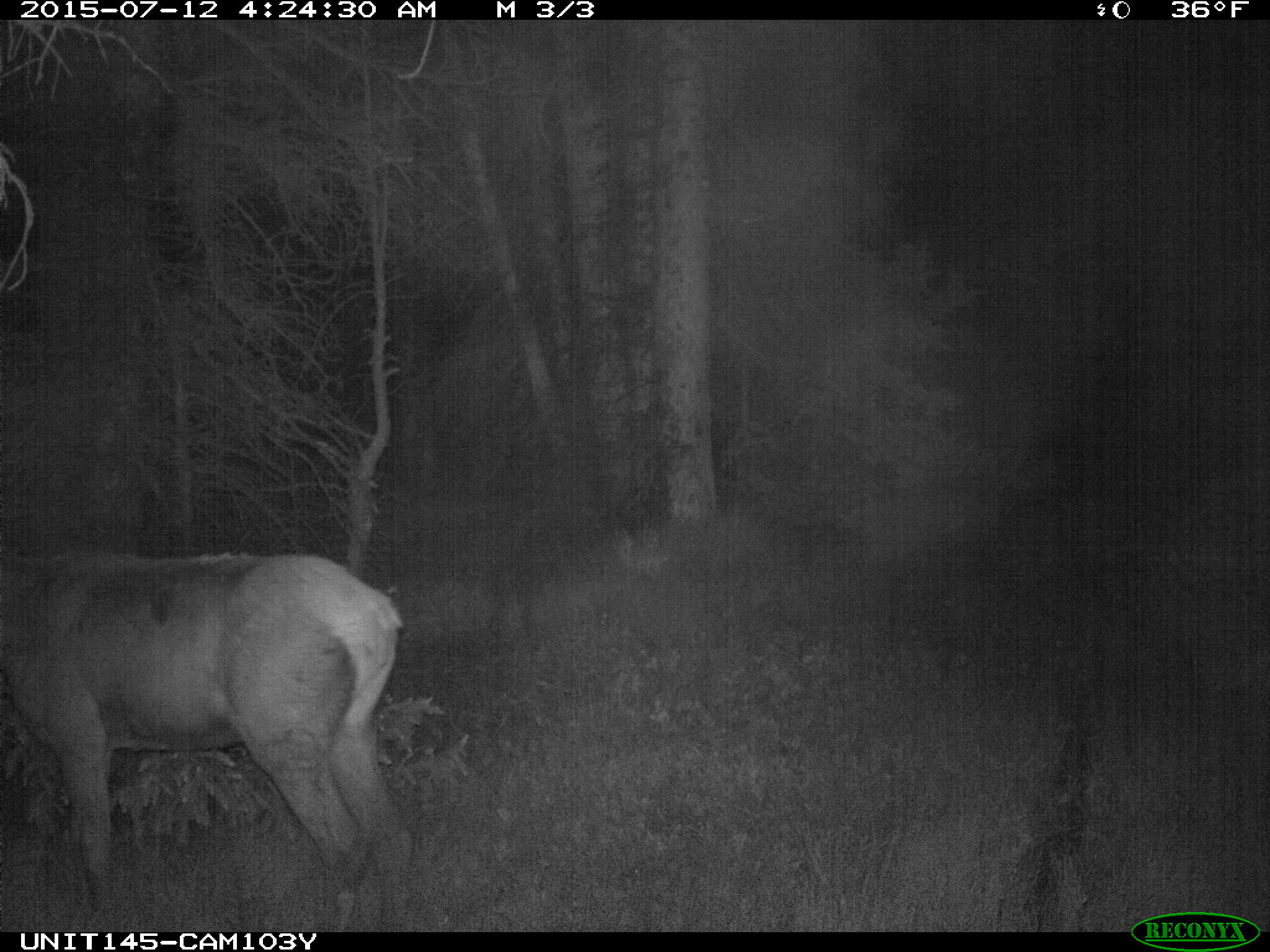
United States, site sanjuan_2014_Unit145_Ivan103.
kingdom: Animalia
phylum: Chordata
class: Mammalia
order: Artiodactyla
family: Cervidae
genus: Cervus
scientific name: Cervus elaphus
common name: red deer